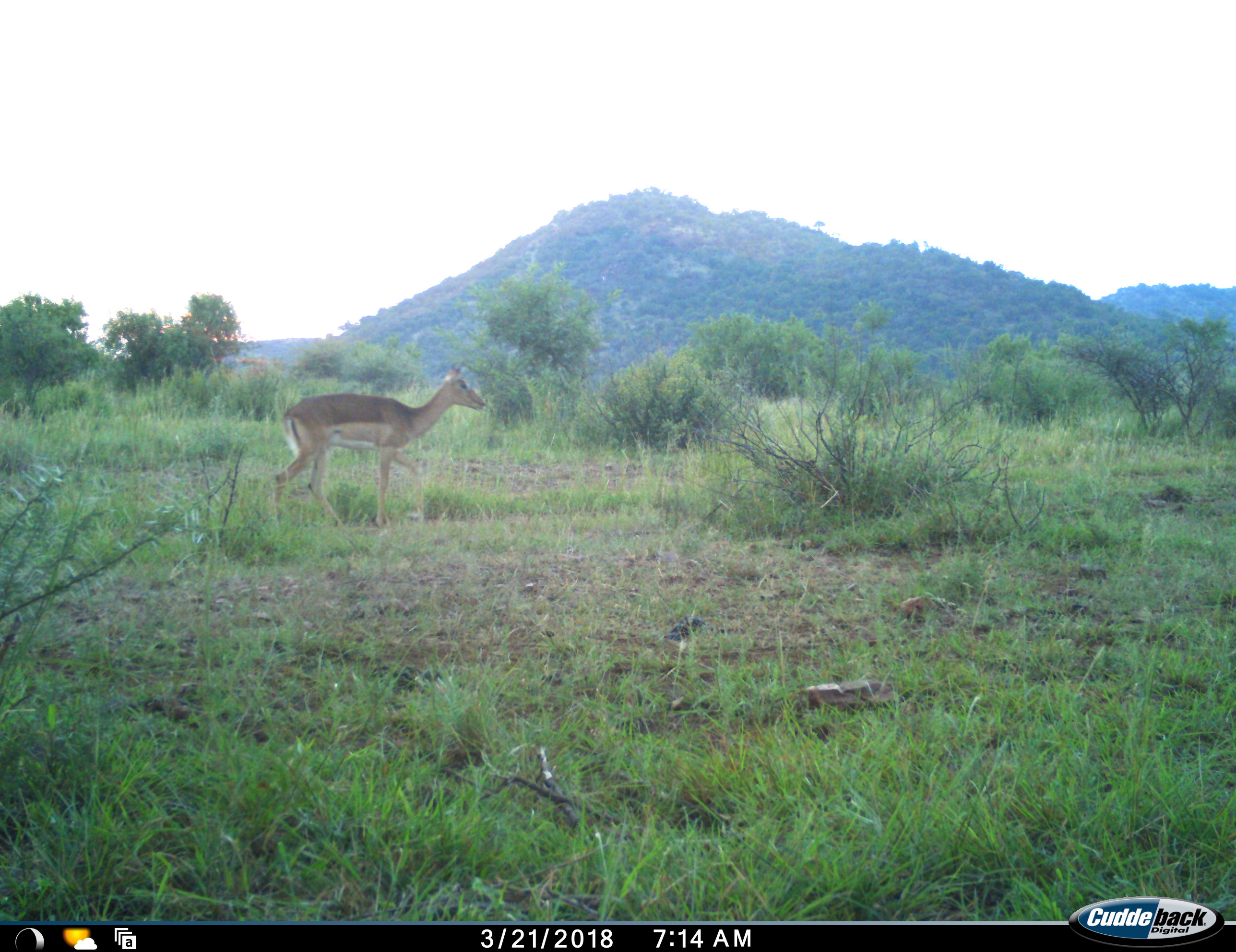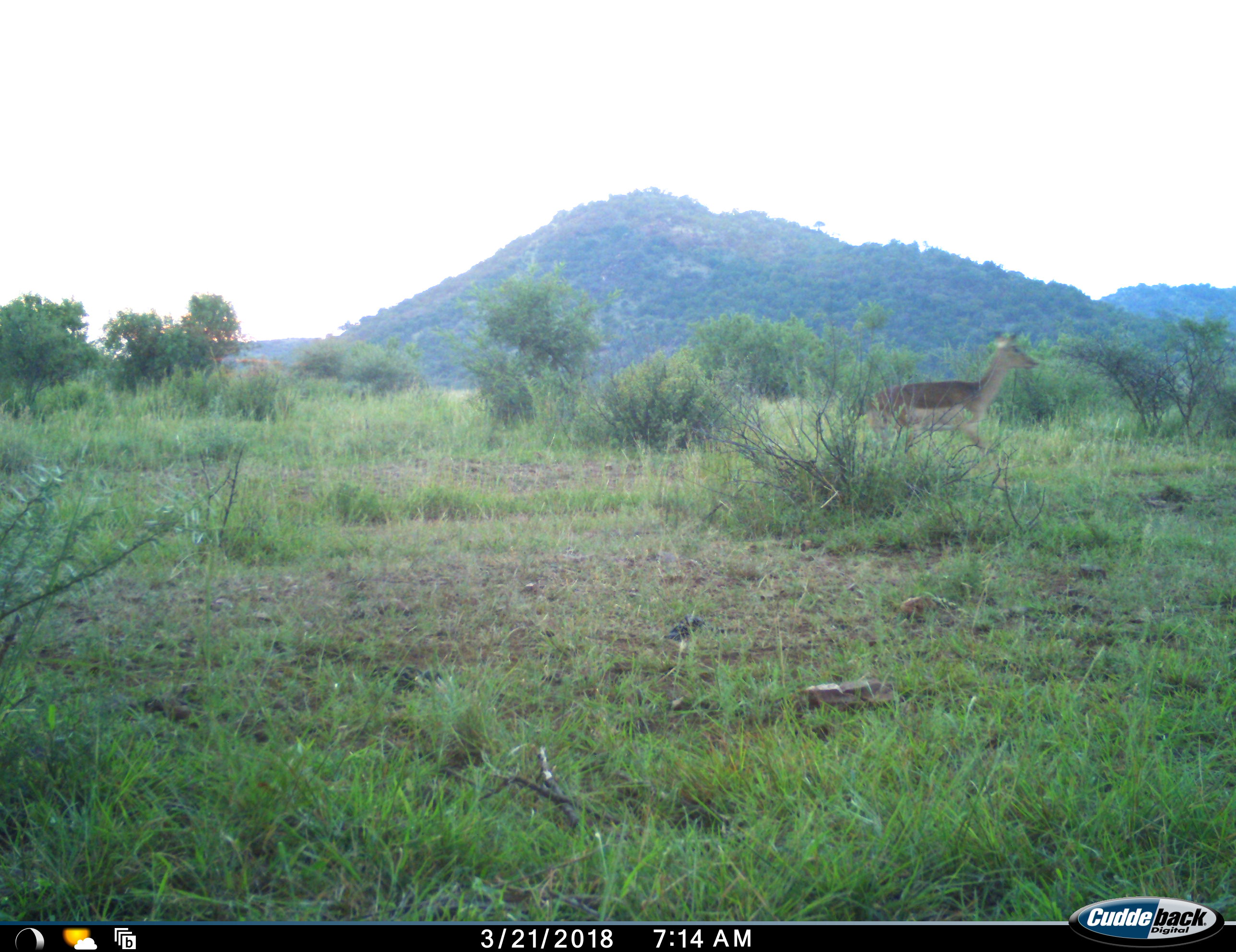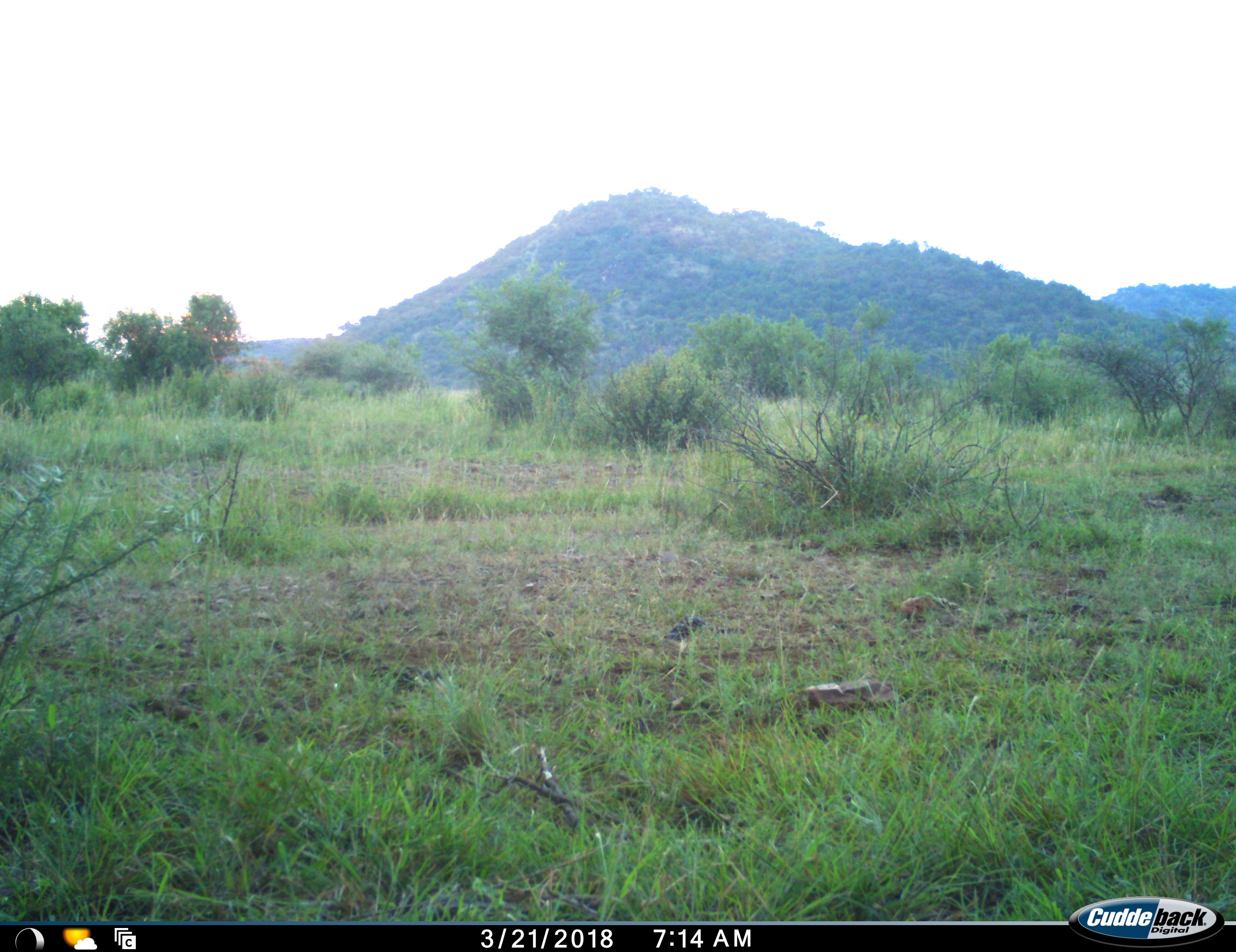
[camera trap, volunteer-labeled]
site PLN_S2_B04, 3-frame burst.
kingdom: Animalia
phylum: Chordata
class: Mammalia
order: Artiodactyla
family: Bovidae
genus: Aepyceros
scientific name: Aepyceros melampus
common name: impala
Impala (Aepyceros melampus), count 1. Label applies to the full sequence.